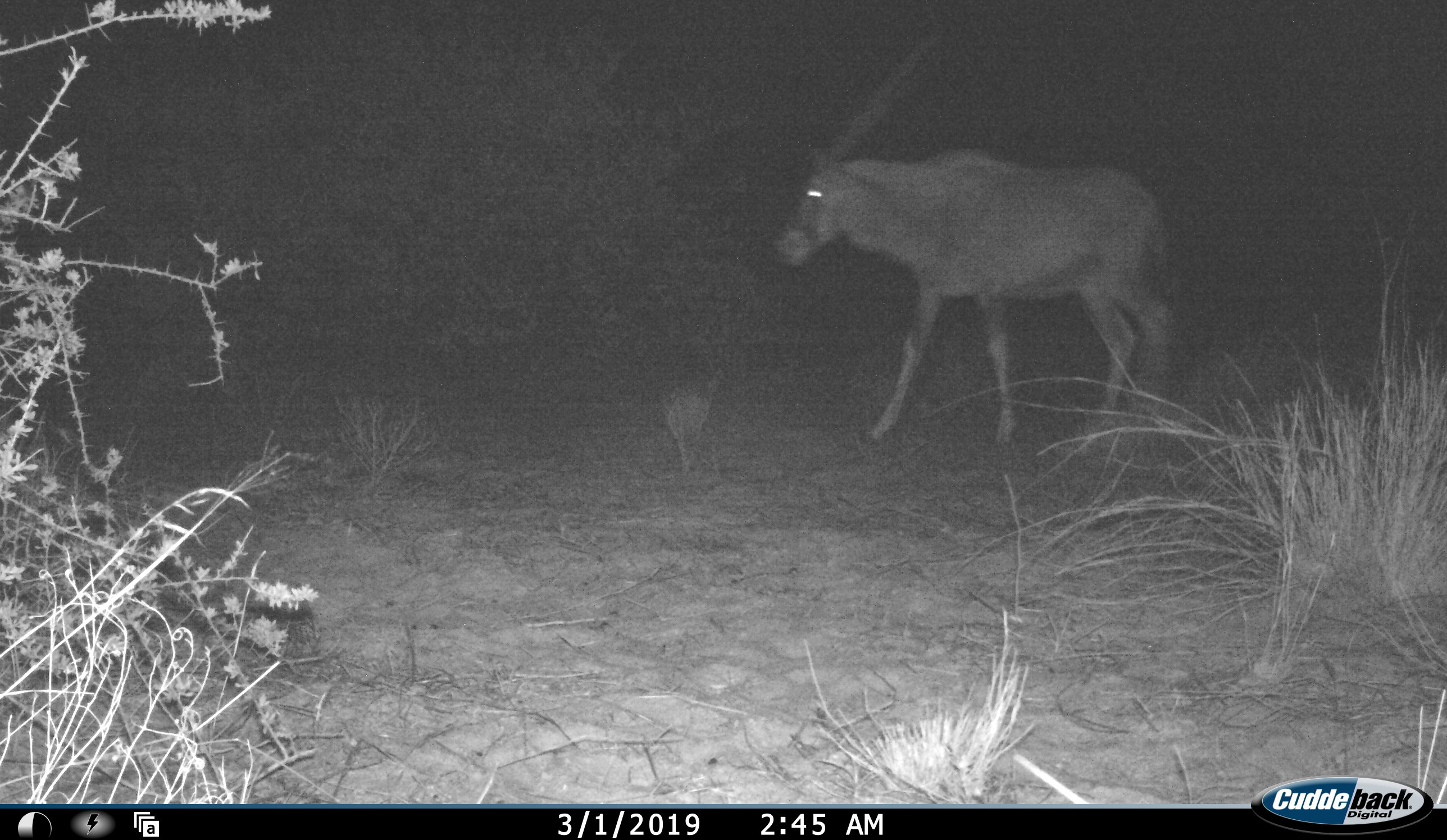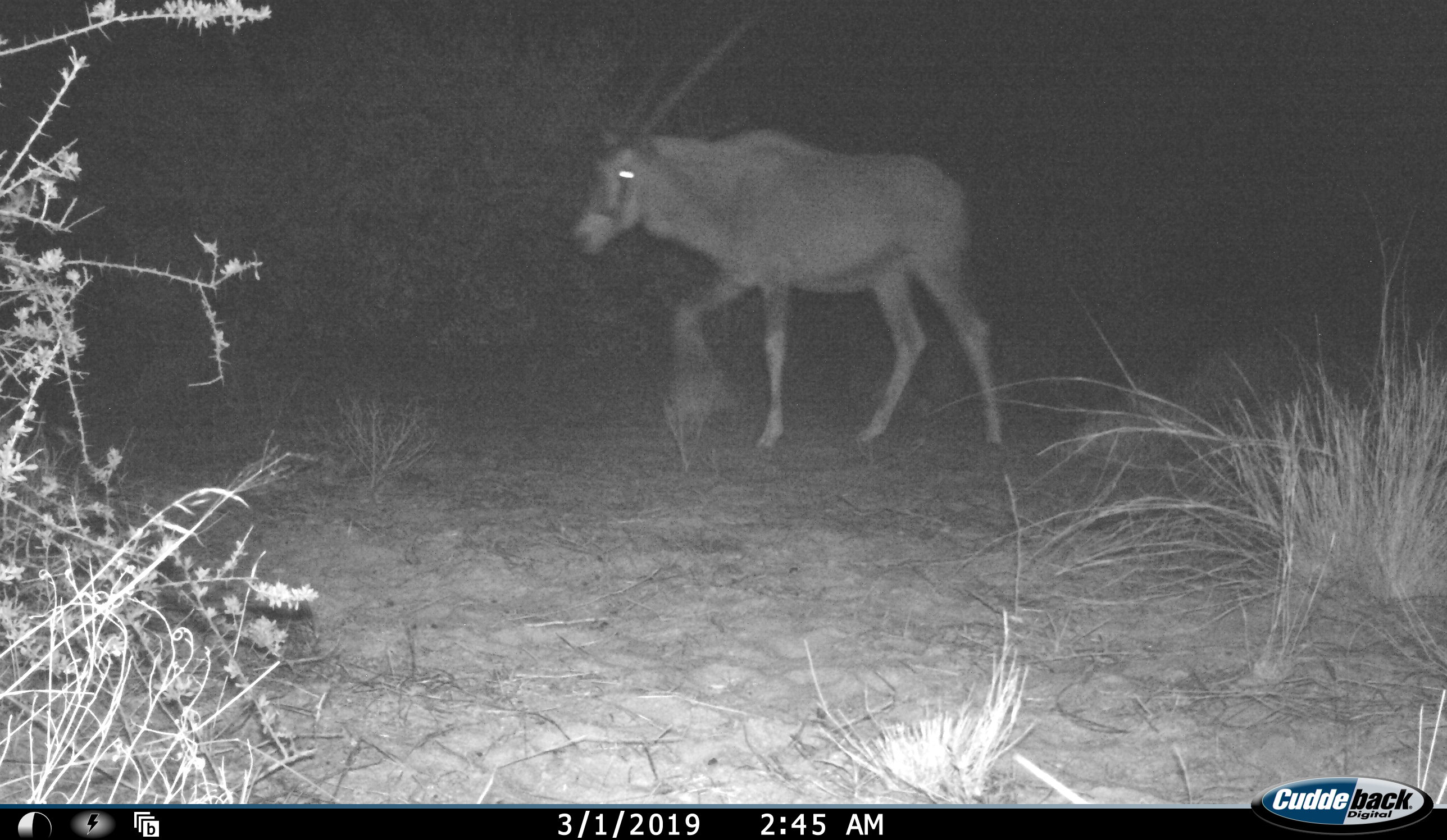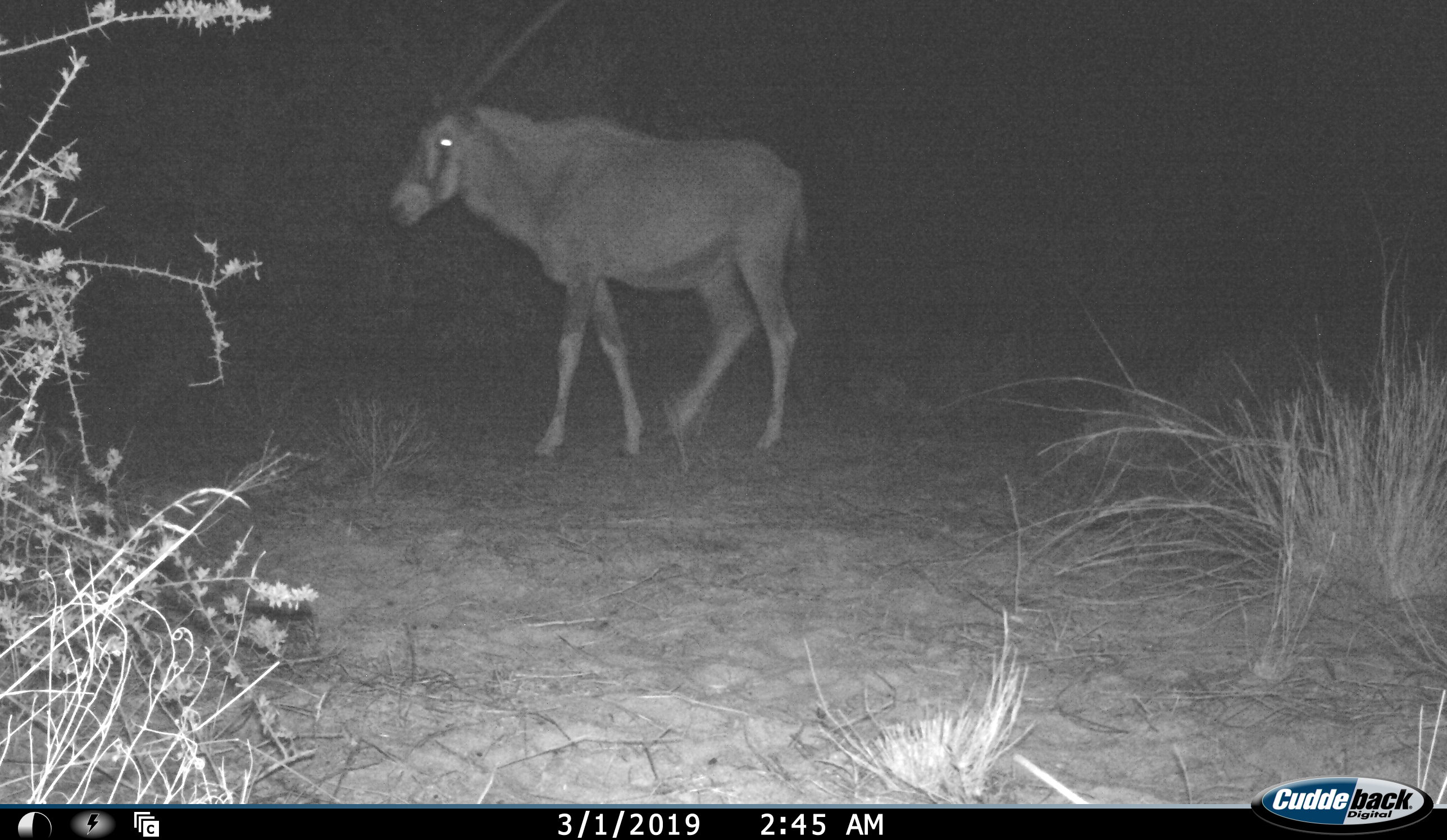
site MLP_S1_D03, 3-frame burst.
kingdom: Animalia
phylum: Chordata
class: Mammalia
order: Artiodactyla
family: Bovidae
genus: Oryx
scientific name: Oryx gazella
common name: gemsbok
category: oryx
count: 1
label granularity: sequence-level